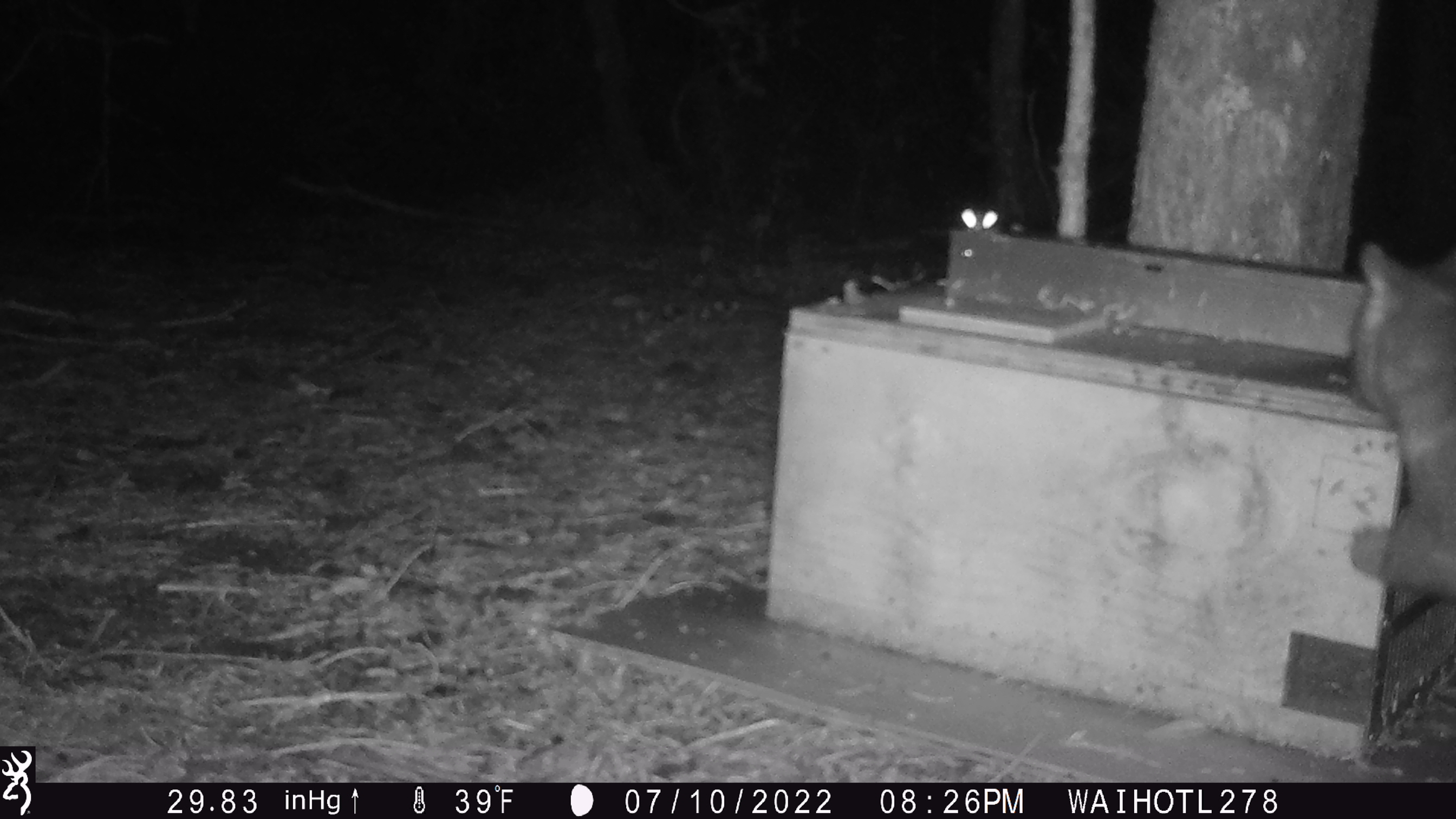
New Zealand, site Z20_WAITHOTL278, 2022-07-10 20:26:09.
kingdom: Animalia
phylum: Chordata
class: Mammalia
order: Diprotodontia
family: Phalangeridae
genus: Trichosurus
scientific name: Trichosurus vulpecula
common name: common brushtail possum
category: possum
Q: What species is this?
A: Possum (common brushtail possum) (Trichosurus vulpecula).